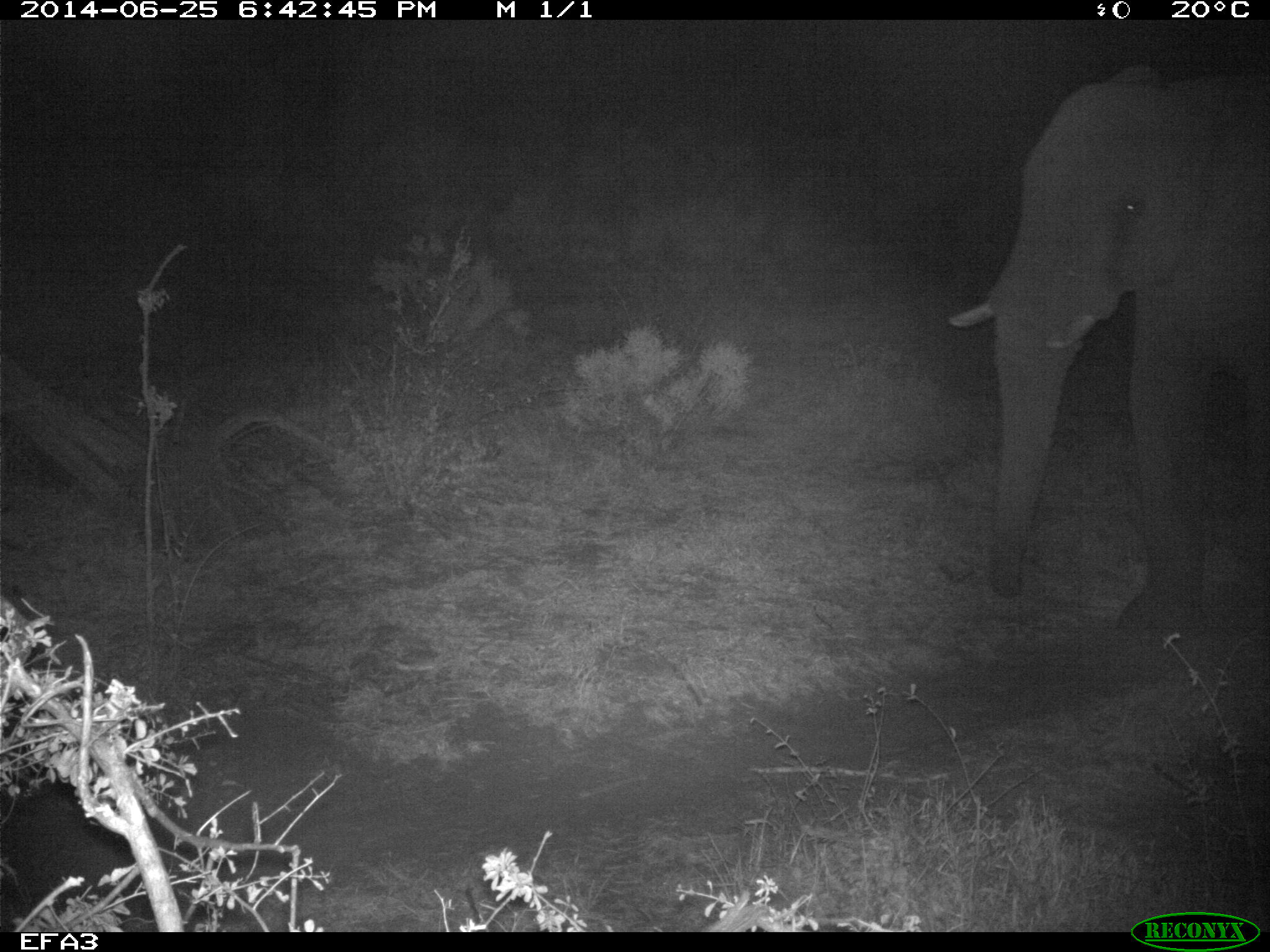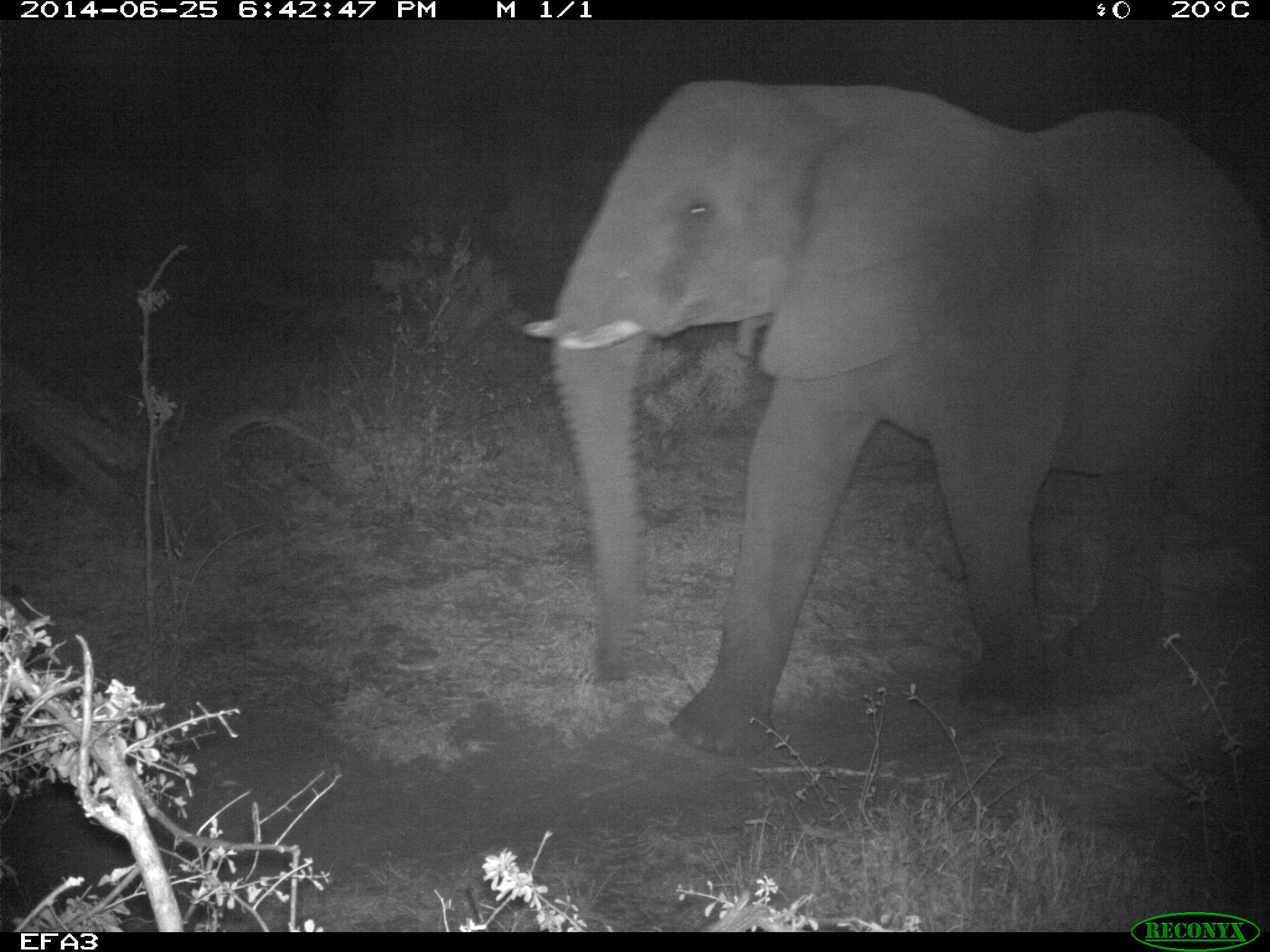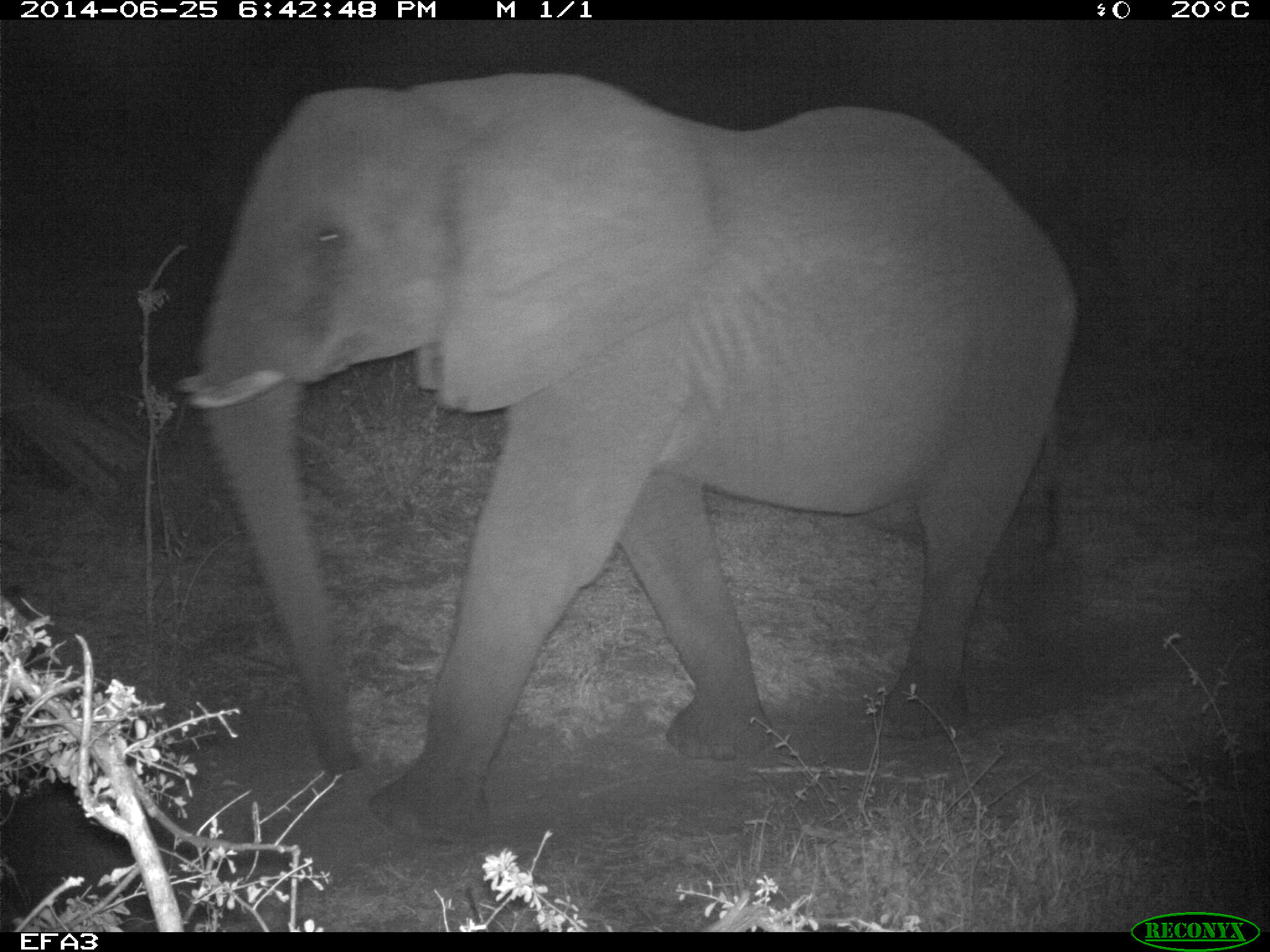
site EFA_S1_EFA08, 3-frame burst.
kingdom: Animalia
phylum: Chordata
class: Mammalia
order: Proboscidea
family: Elephantidae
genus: Loxodonta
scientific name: Loxodonta africana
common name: african bush elephant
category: elephant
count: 1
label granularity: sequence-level